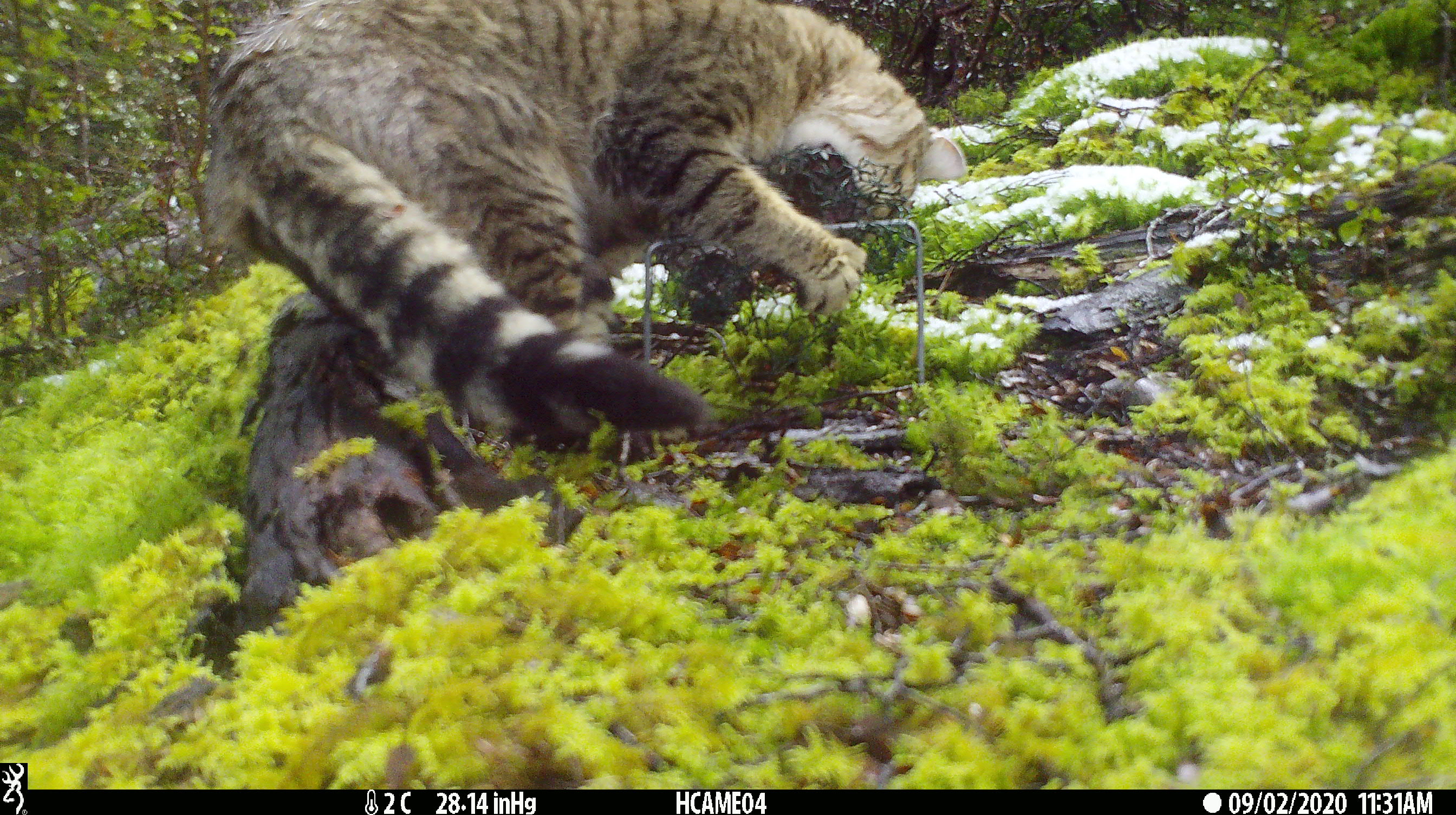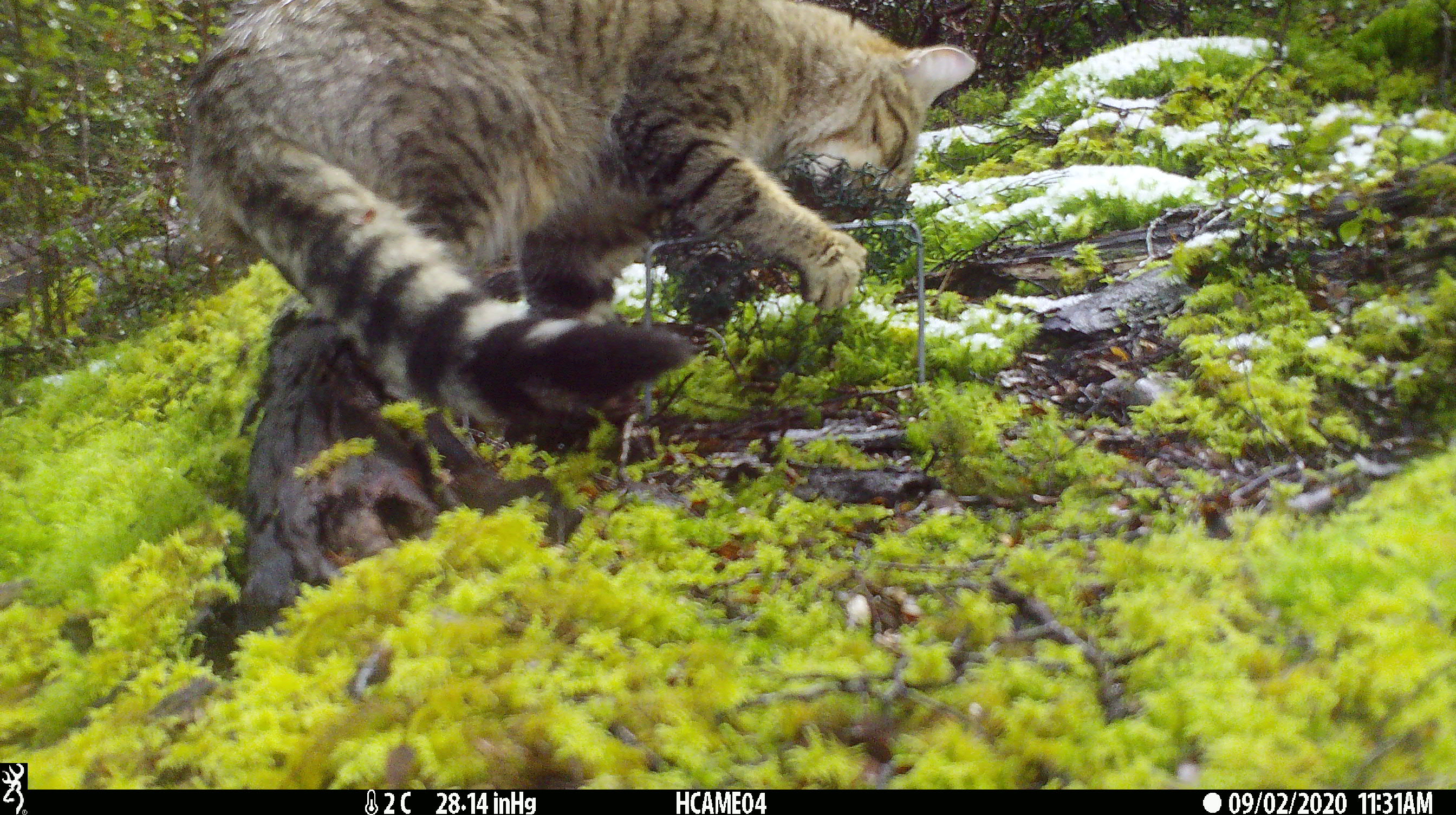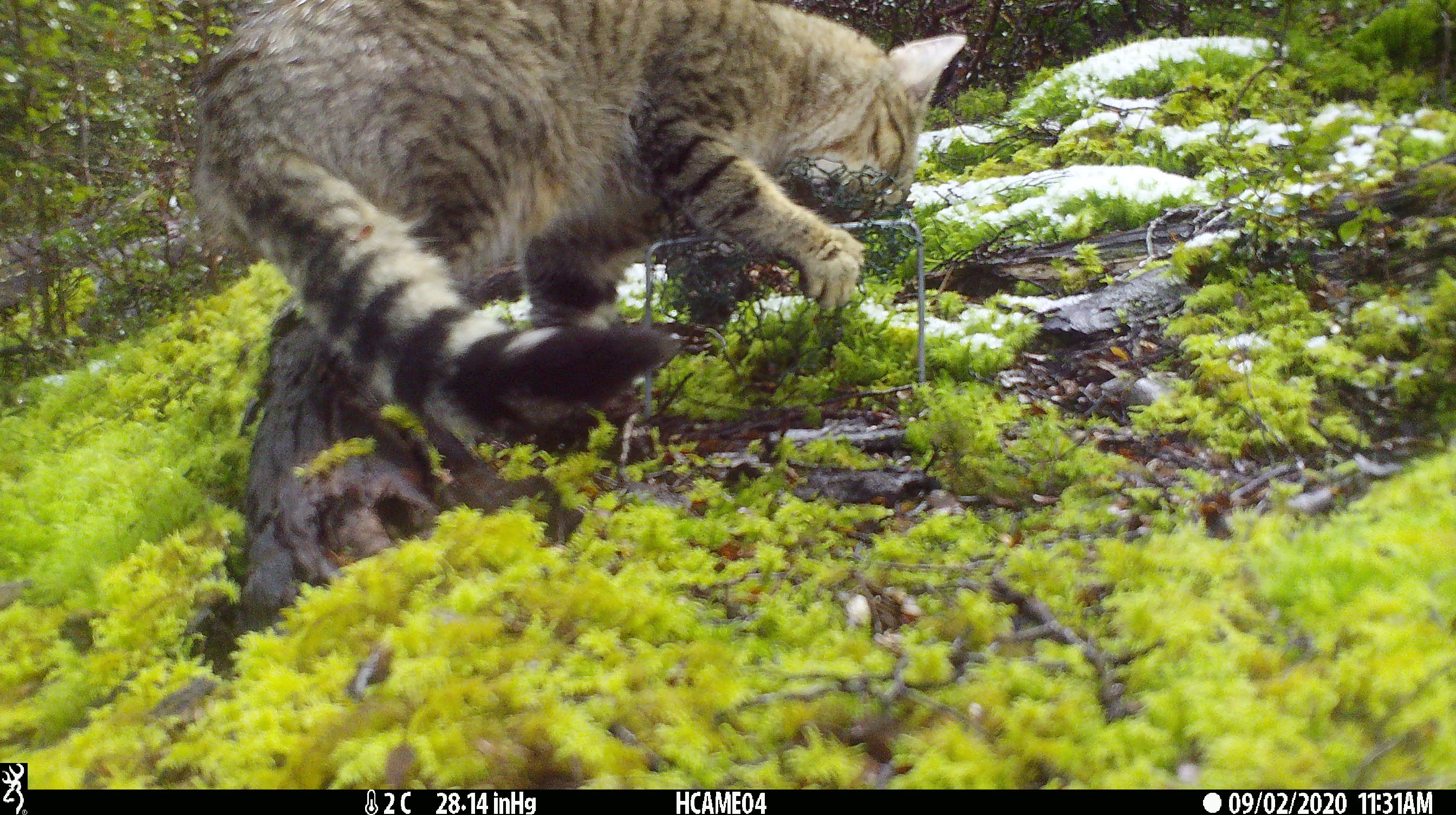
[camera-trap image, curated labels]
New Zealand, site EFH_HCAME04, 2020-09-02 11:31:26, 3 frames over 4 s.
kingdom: Animalia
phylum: Chordata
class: Mammalia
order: Carnivora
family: Felidae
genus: Felis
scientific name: Felis catus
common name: domestic cat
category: cat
Cat (domestic cat) (Felis catus).